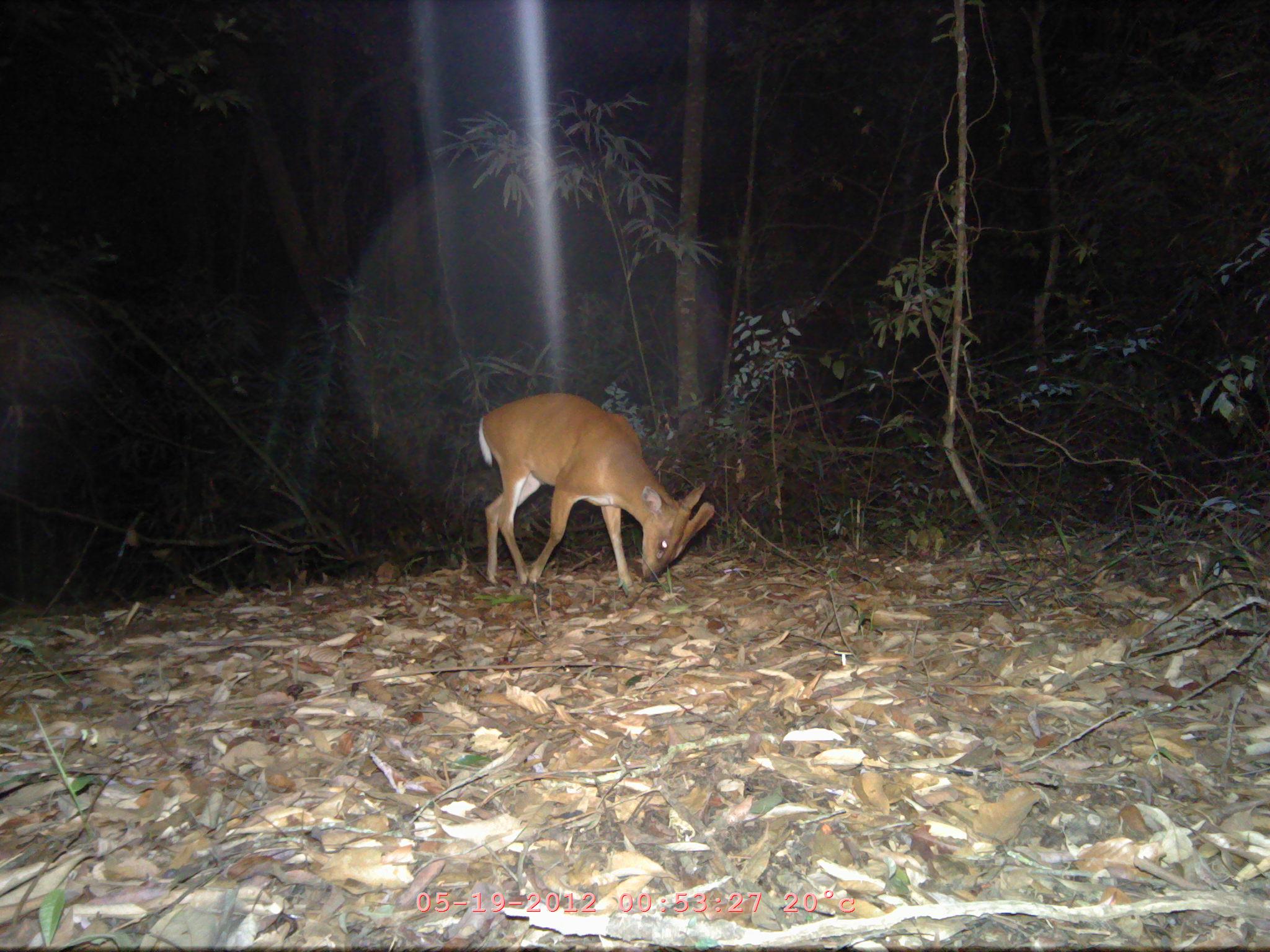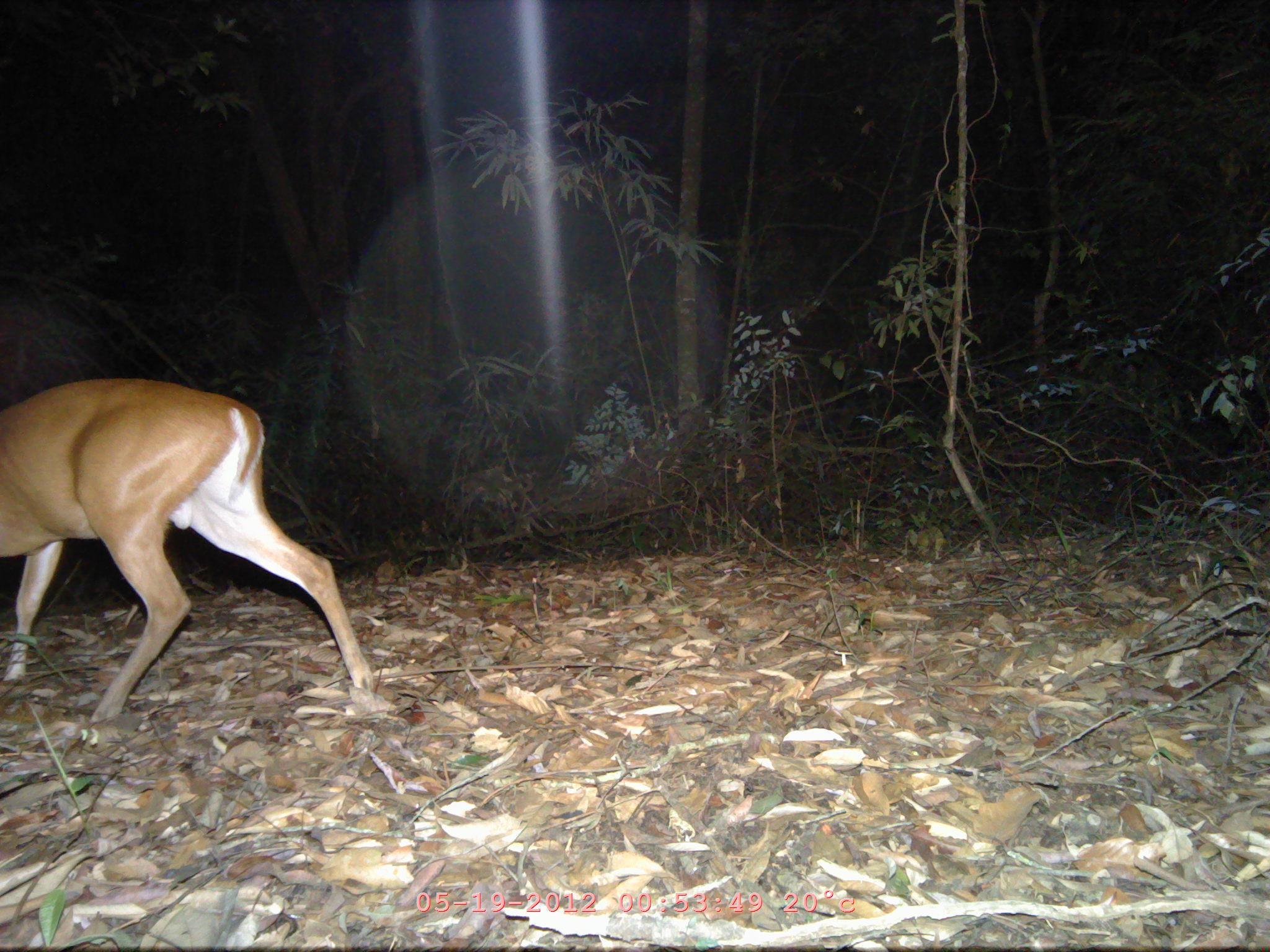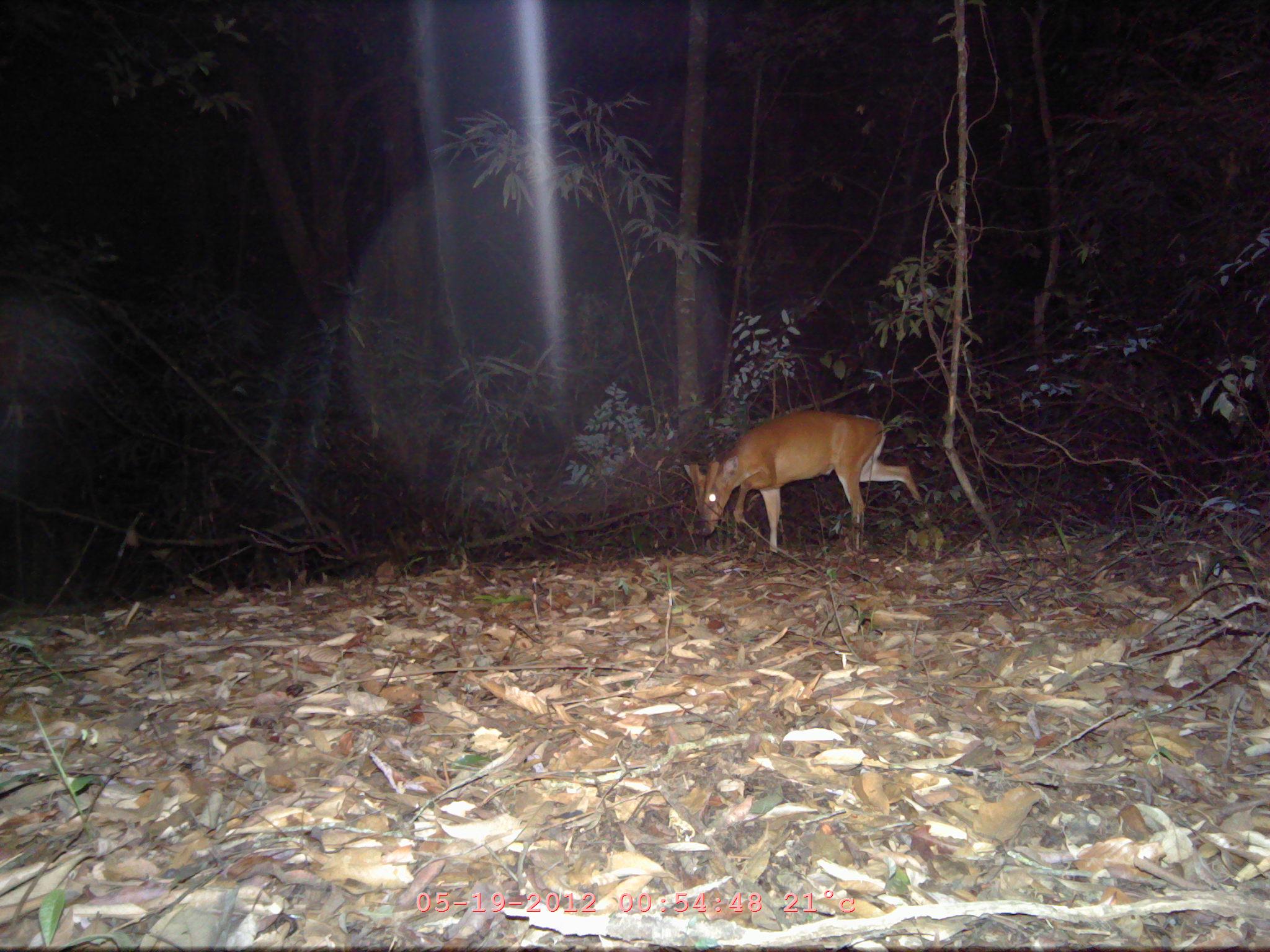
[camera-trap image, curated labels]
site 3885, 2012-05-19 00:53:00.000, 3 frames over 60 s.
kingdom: Animalia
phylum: Chordata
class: Mammalia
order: Artiodactyla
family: Cervidae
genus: Muntiacus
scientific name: Muntiacus muntjak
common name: southern red muntjac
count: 1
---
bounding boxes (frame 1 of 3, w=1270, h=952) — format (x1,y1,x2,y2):
muntiacus muntjak: (477,392,714,591)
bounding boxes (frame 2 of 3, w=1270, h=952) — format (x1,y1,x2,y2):
muntiacus muntjak: (0,375,374,719)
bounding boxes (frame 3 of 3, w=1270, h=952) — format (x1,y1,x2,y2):
muntiacus muntjak: (683,409,926,553)